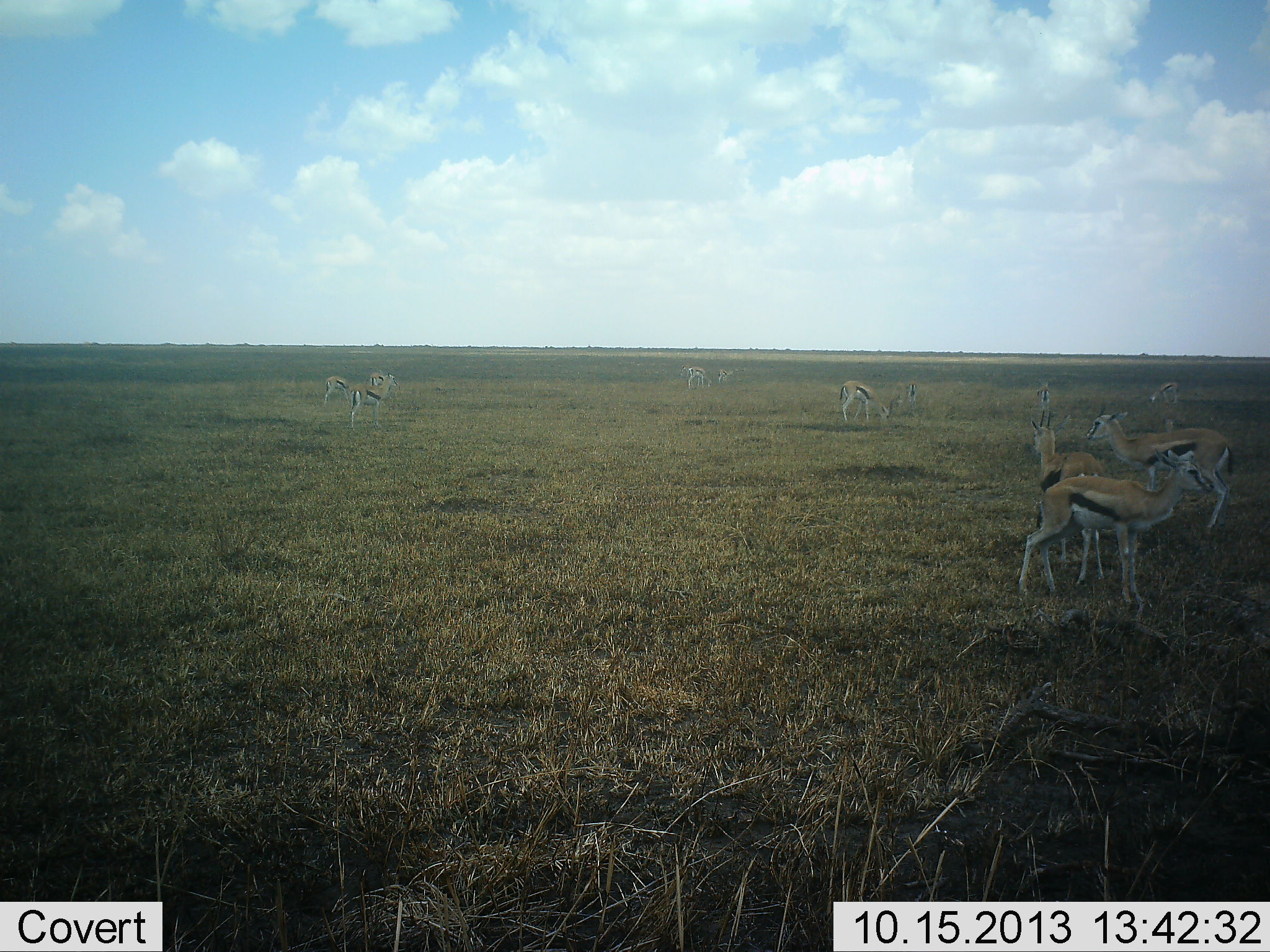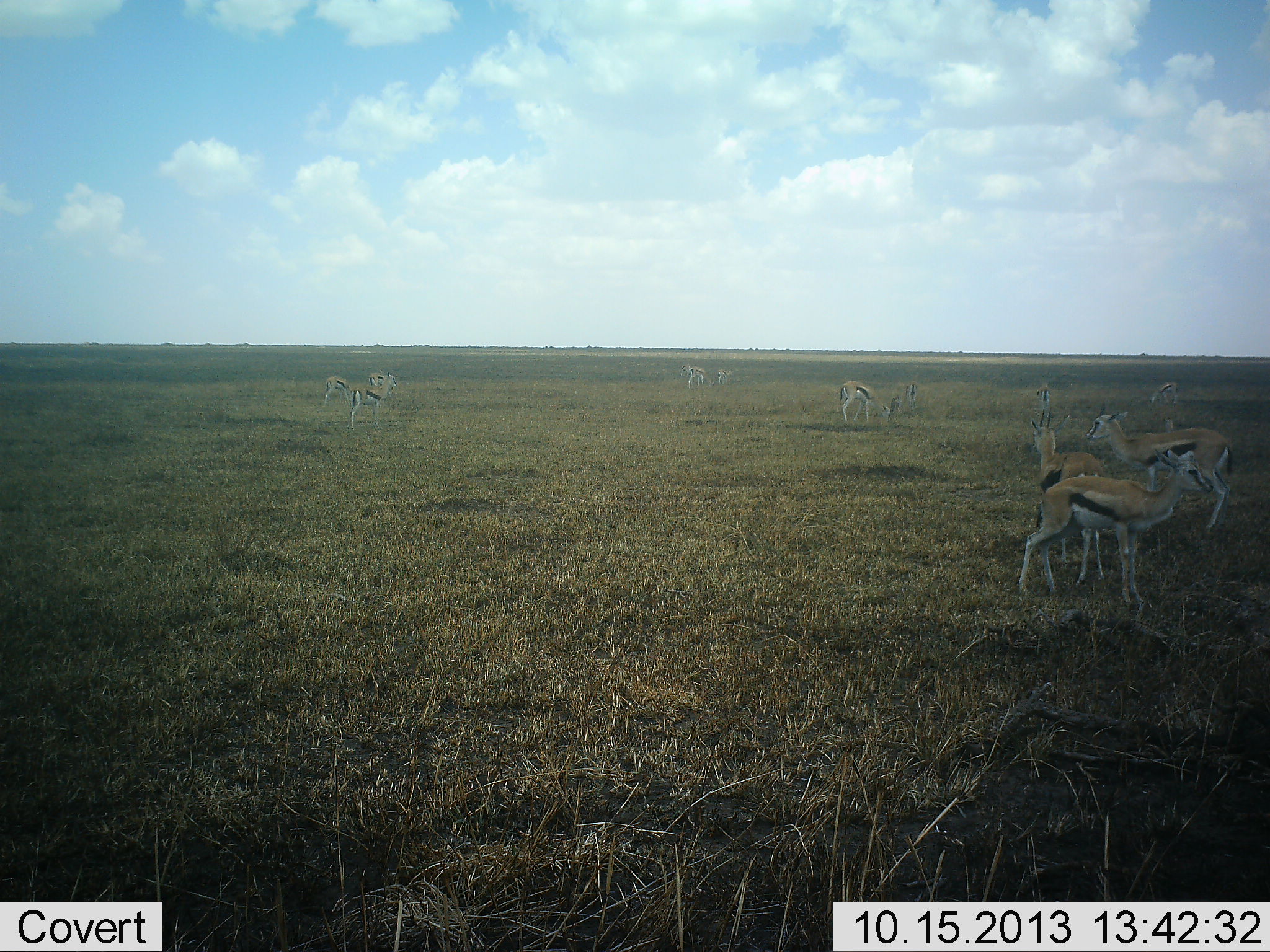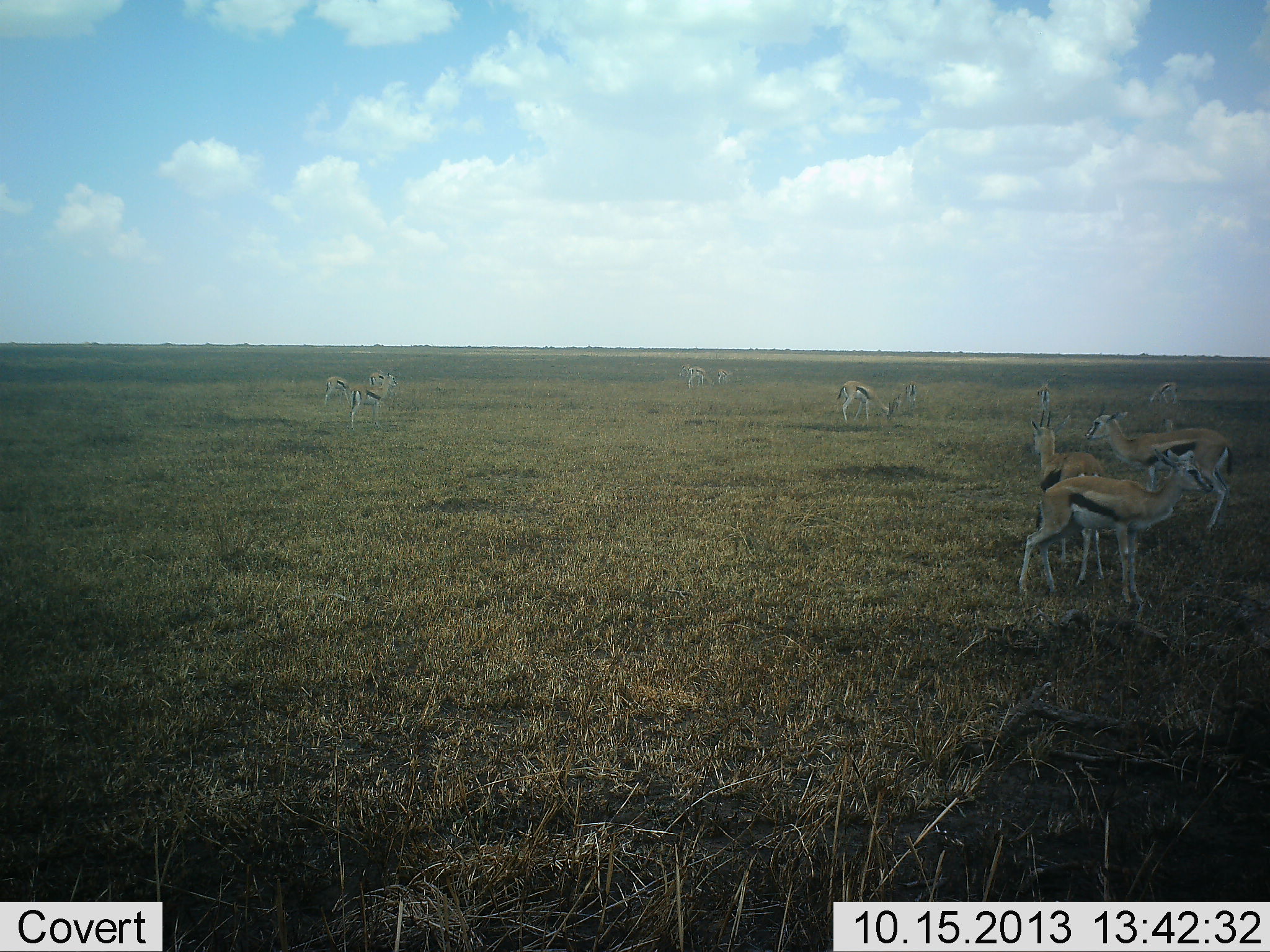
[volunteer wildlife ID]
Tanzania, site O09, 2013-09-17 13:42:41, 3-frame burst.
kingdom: Animalia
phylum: Chordata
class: Mammalia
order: Artiodactyla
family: Bovidae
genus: Eudorcas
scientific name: Eudorcas thomsonii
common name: thomson's gazelle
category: gazellethomsons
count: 11-50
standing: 100%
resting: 0%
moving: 0%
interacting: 0%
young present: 0%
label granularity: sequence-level